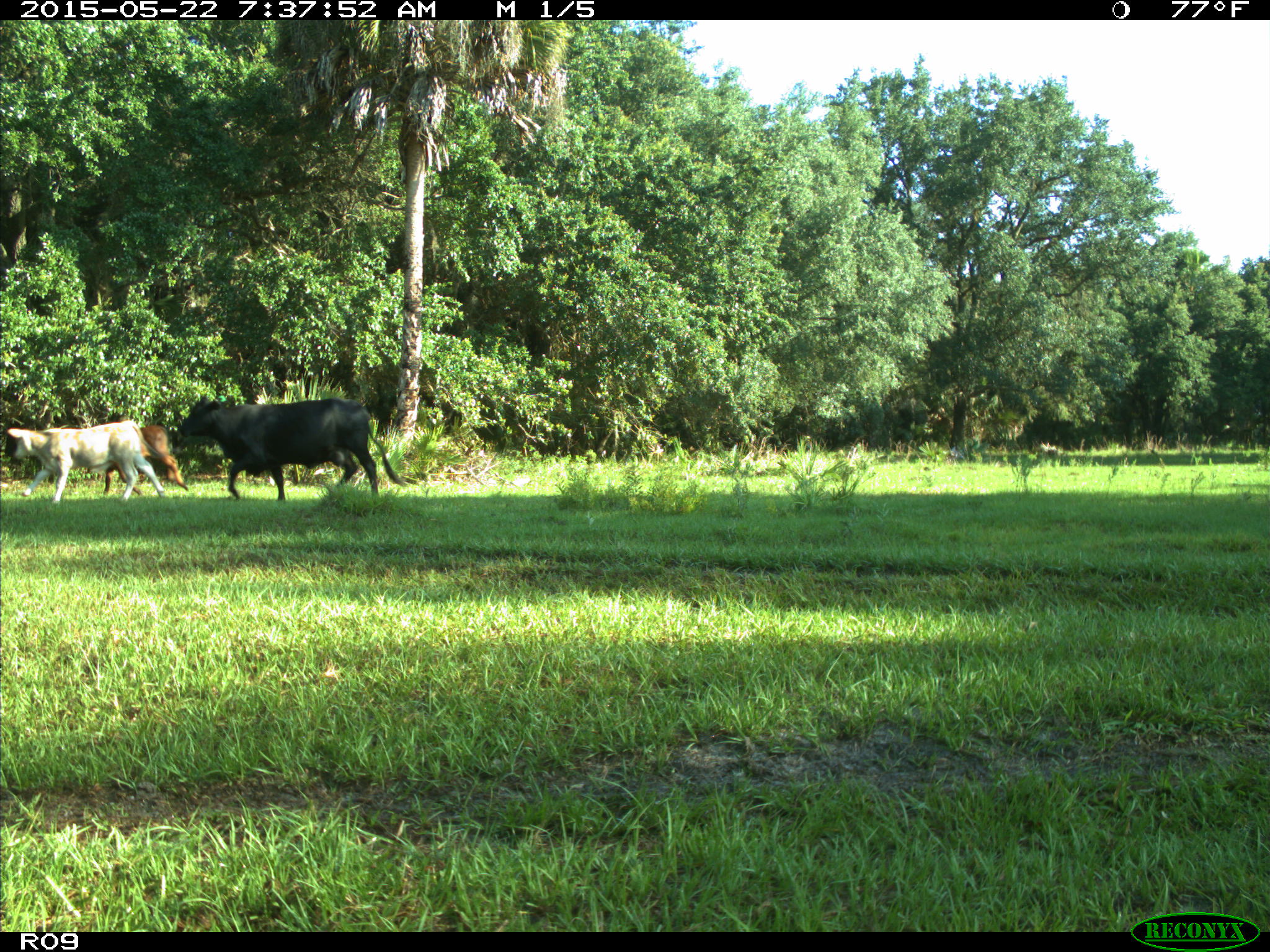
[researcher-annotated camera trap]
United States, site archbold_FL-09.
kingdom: Animalia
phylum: Chordata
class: Mammalia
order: Artiodactyla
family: Bovidae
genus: Bos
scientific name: Bos taurus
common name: domestic cow